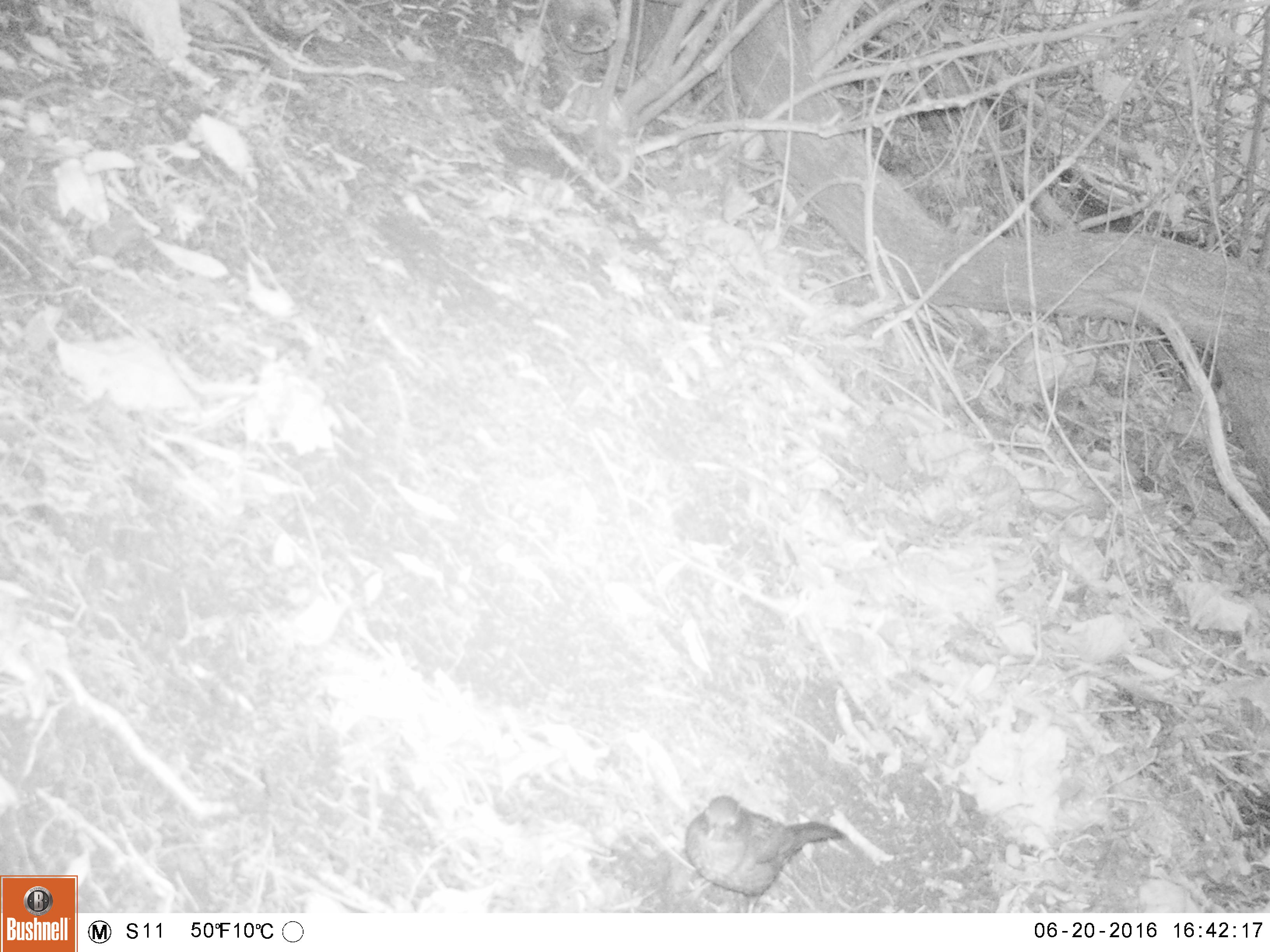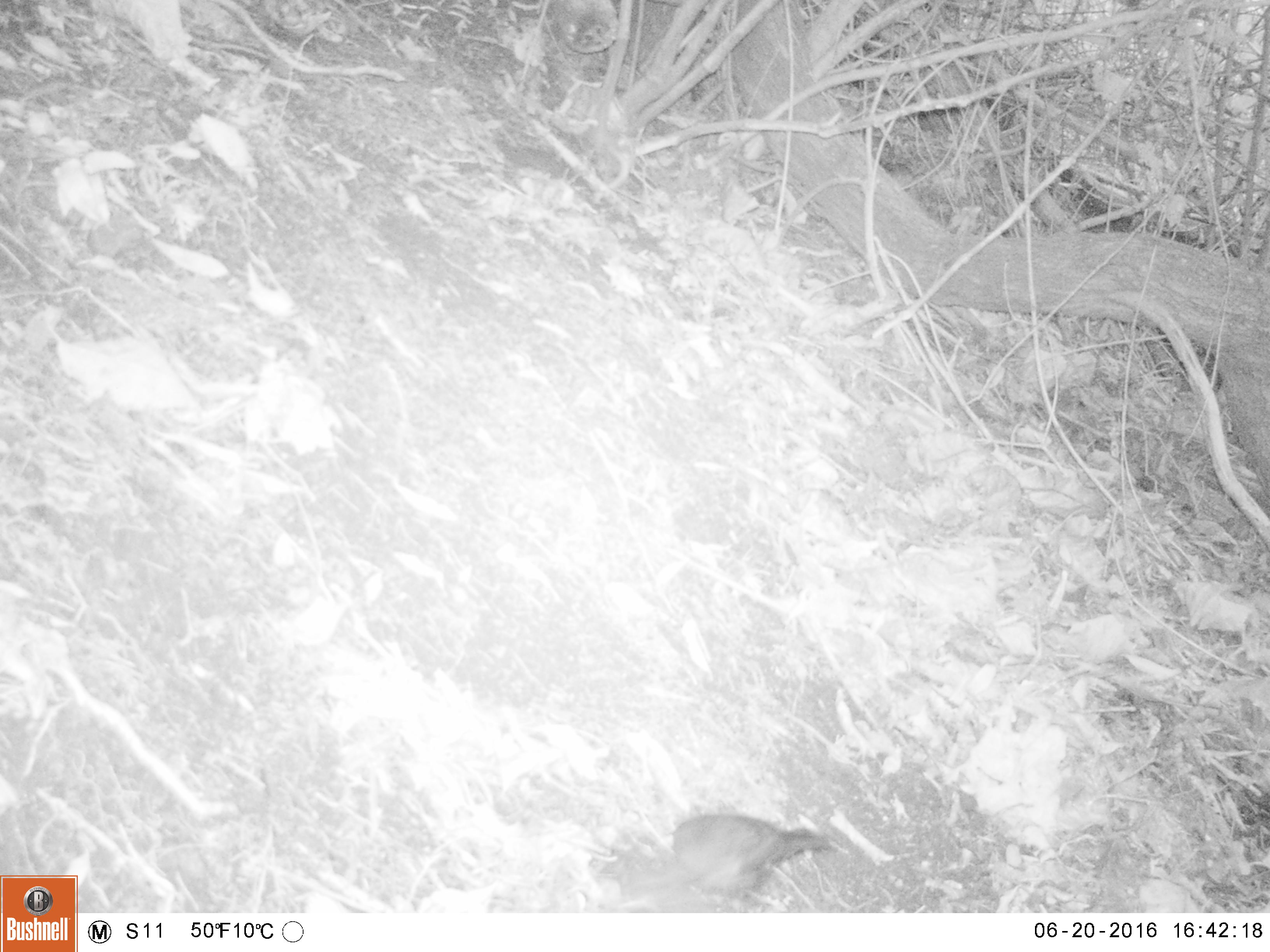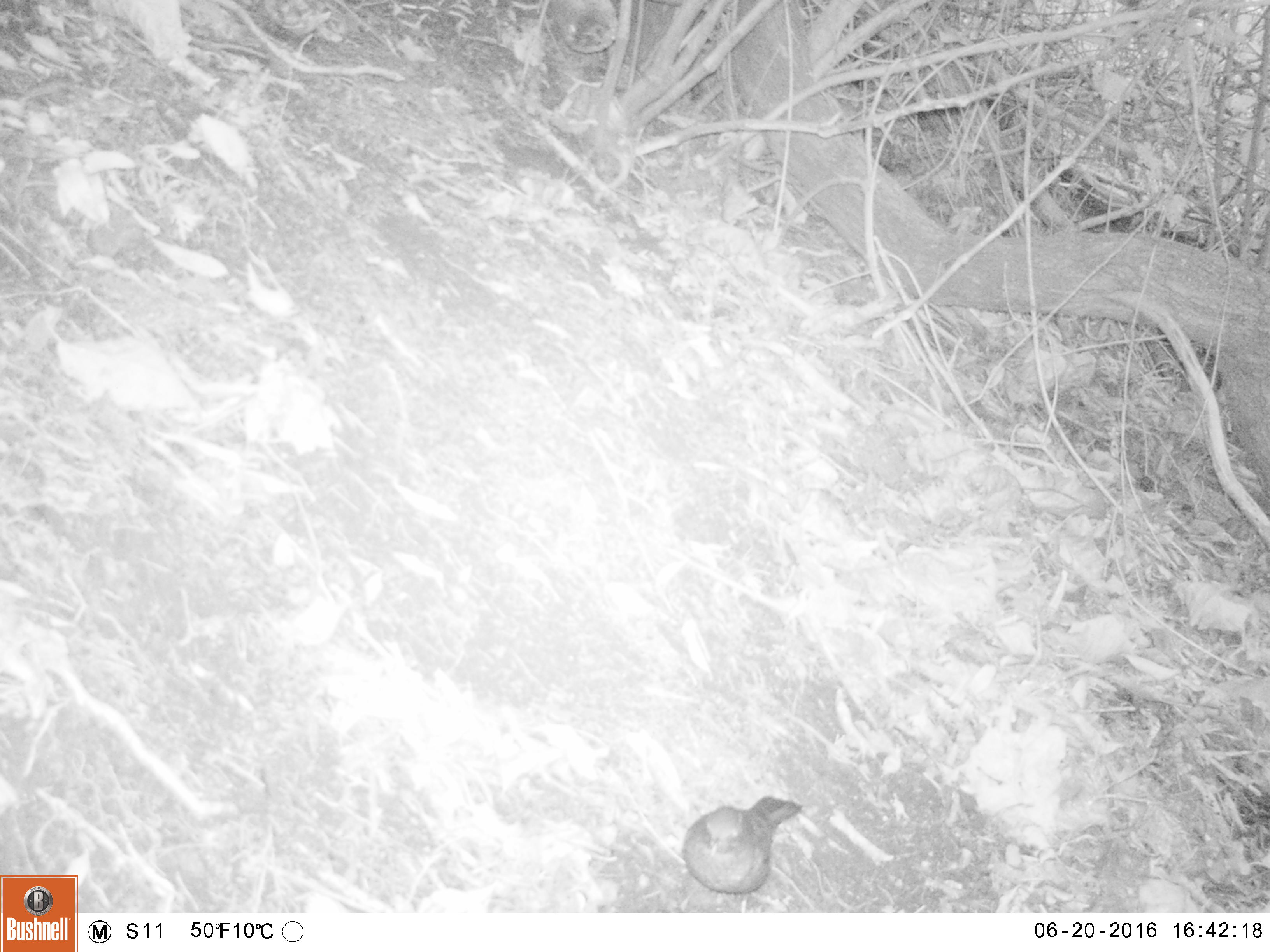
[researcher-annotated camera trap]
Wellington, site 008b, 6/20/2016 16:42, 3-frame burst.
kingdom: Animalia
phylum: Chordata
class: Aves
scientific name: Aves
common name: bird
Bird (Aves).